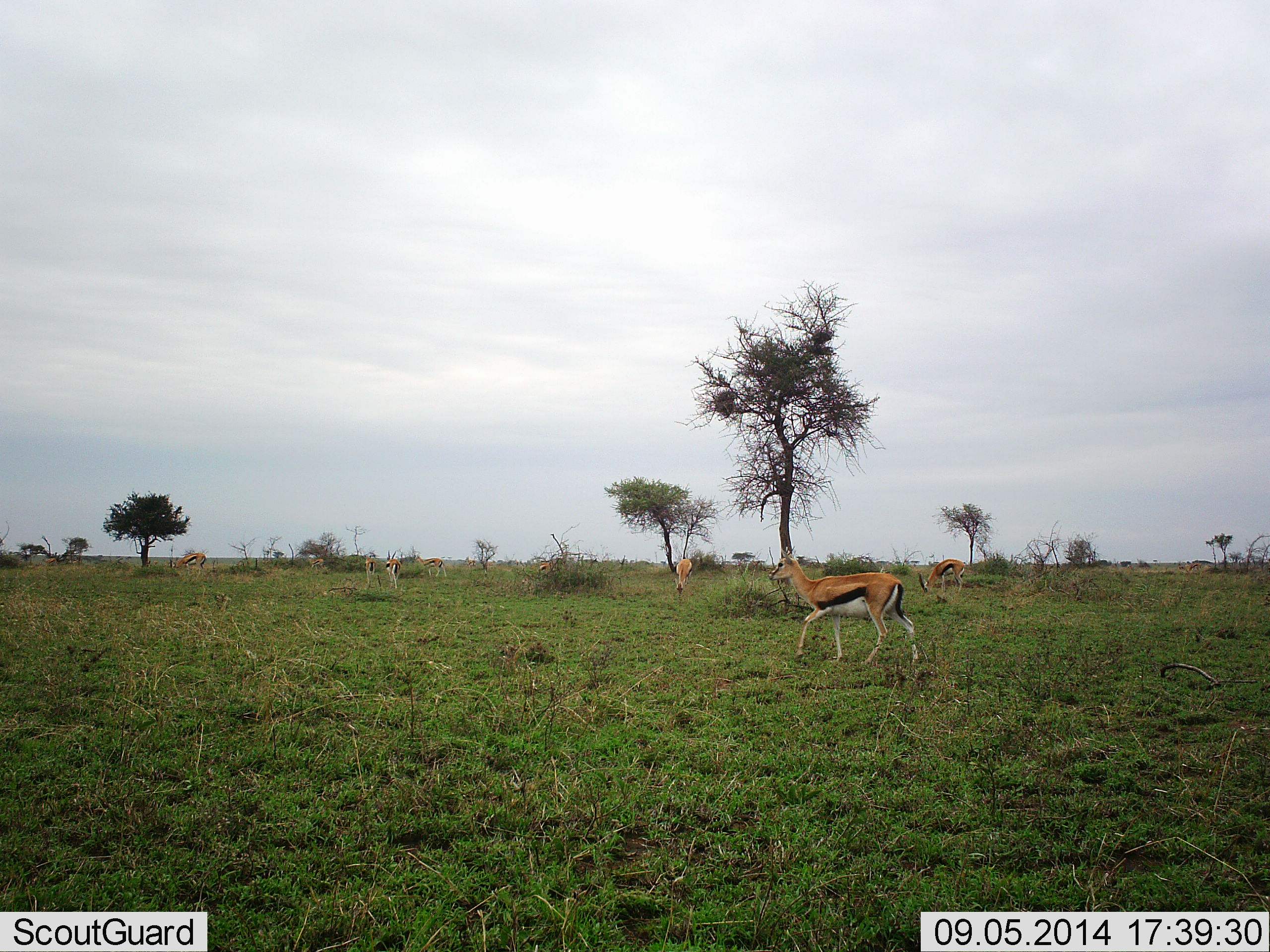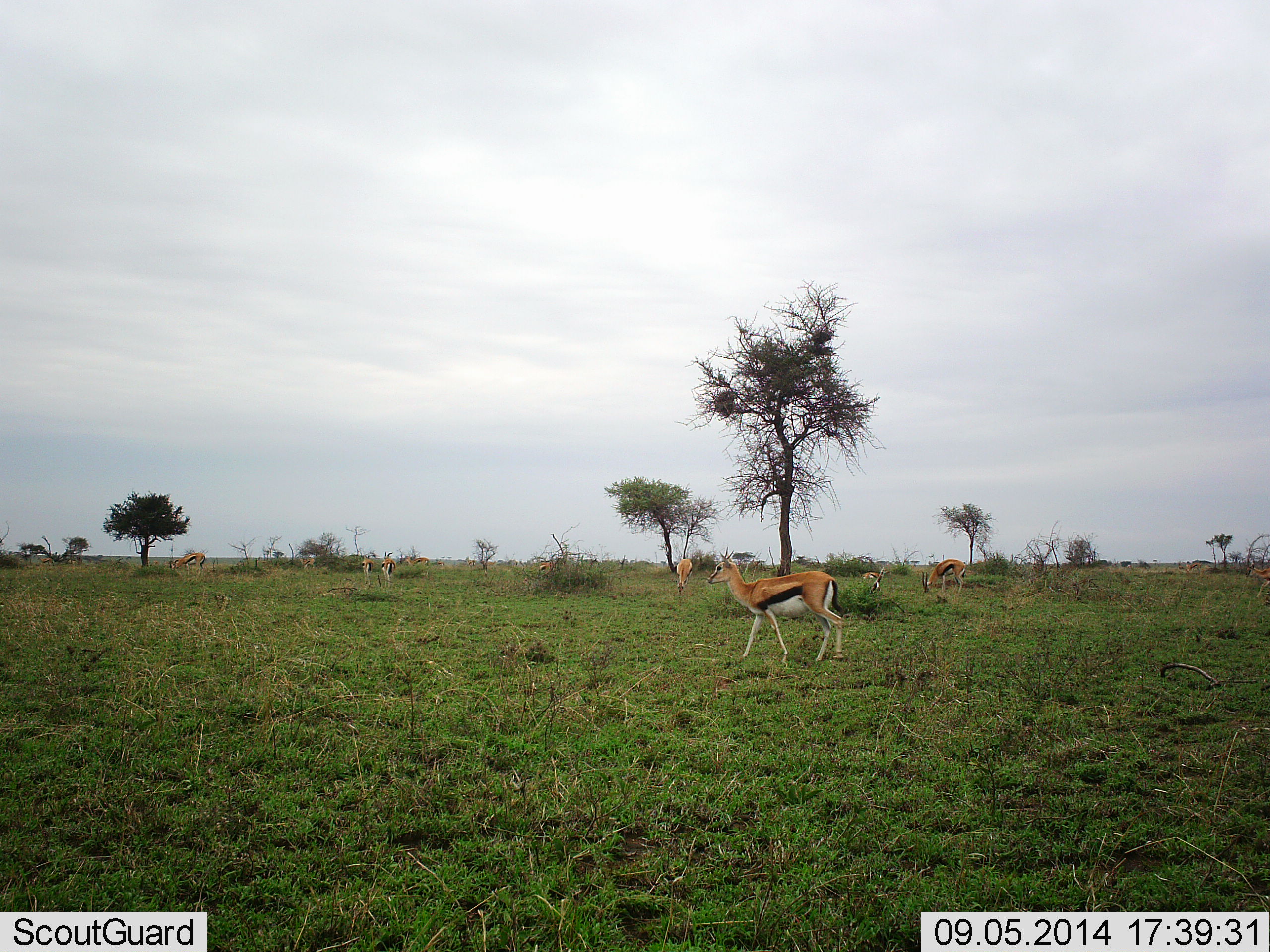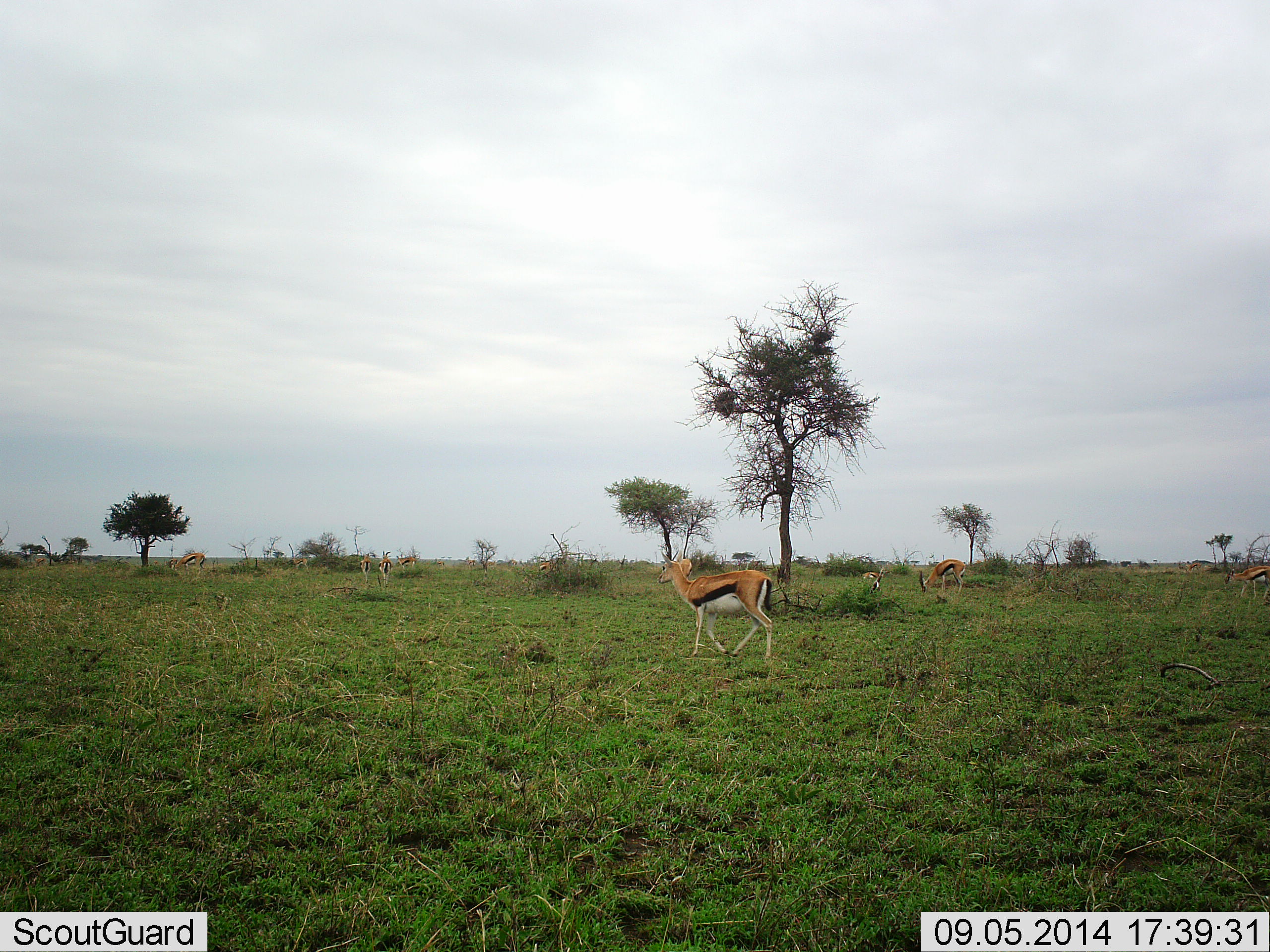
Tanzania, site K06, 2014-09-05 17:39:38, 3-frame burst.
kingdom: Animalia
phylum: Chordata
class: Mammalia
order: Artiodactyla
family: Bovidae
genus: Eudorcas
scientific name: Eudorcas thomsonii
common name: thomson's gazelle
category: gazellethomsons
Gazellethomsons (thomson's gazelle) (Eudorcas thomsonii), count 10. Behavior (volunteer vote fractions): standing 60%, resting 0%, moving 70%, interacting 0%. Young present (vote fraction): 0%. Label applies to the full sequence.